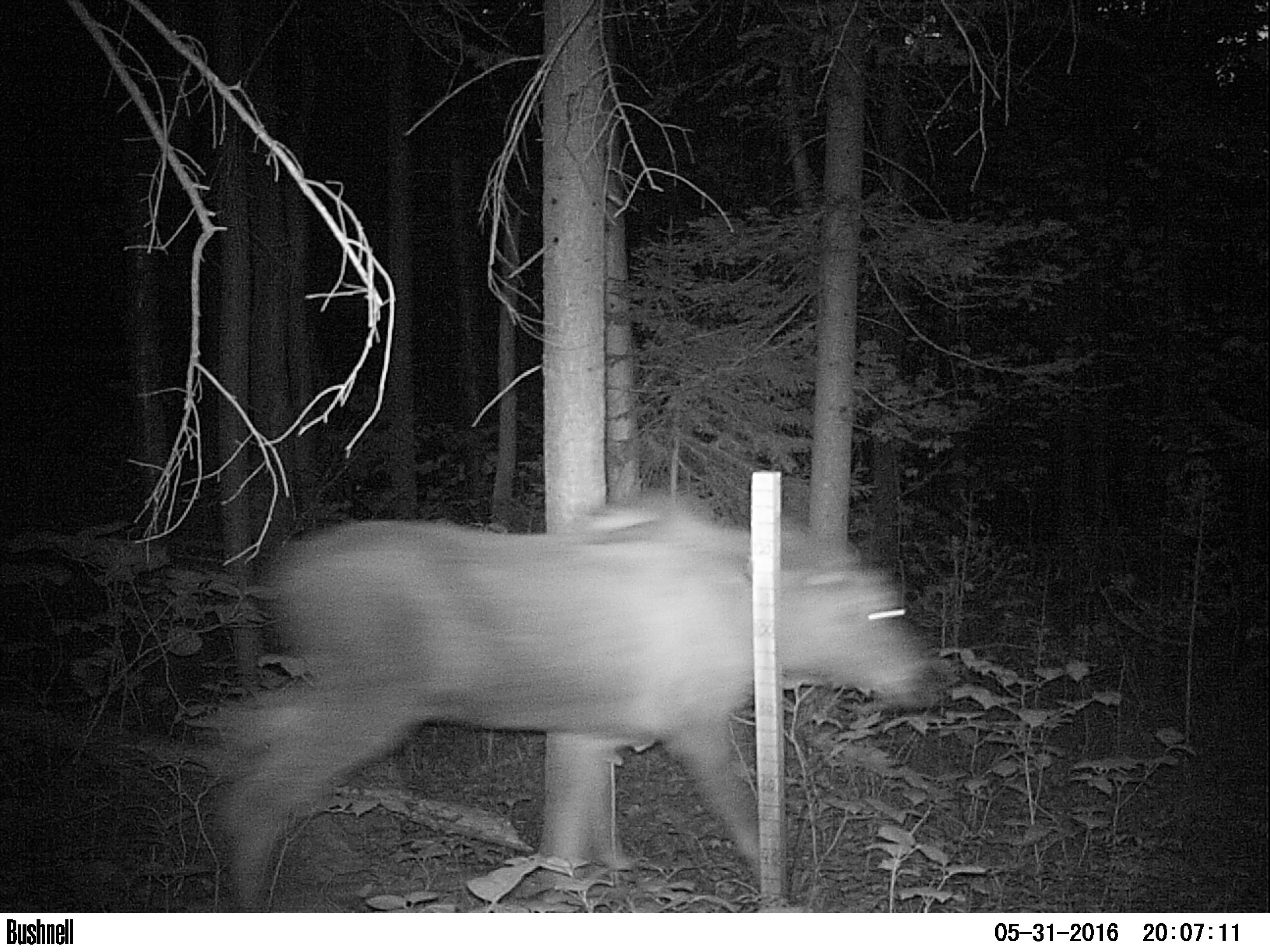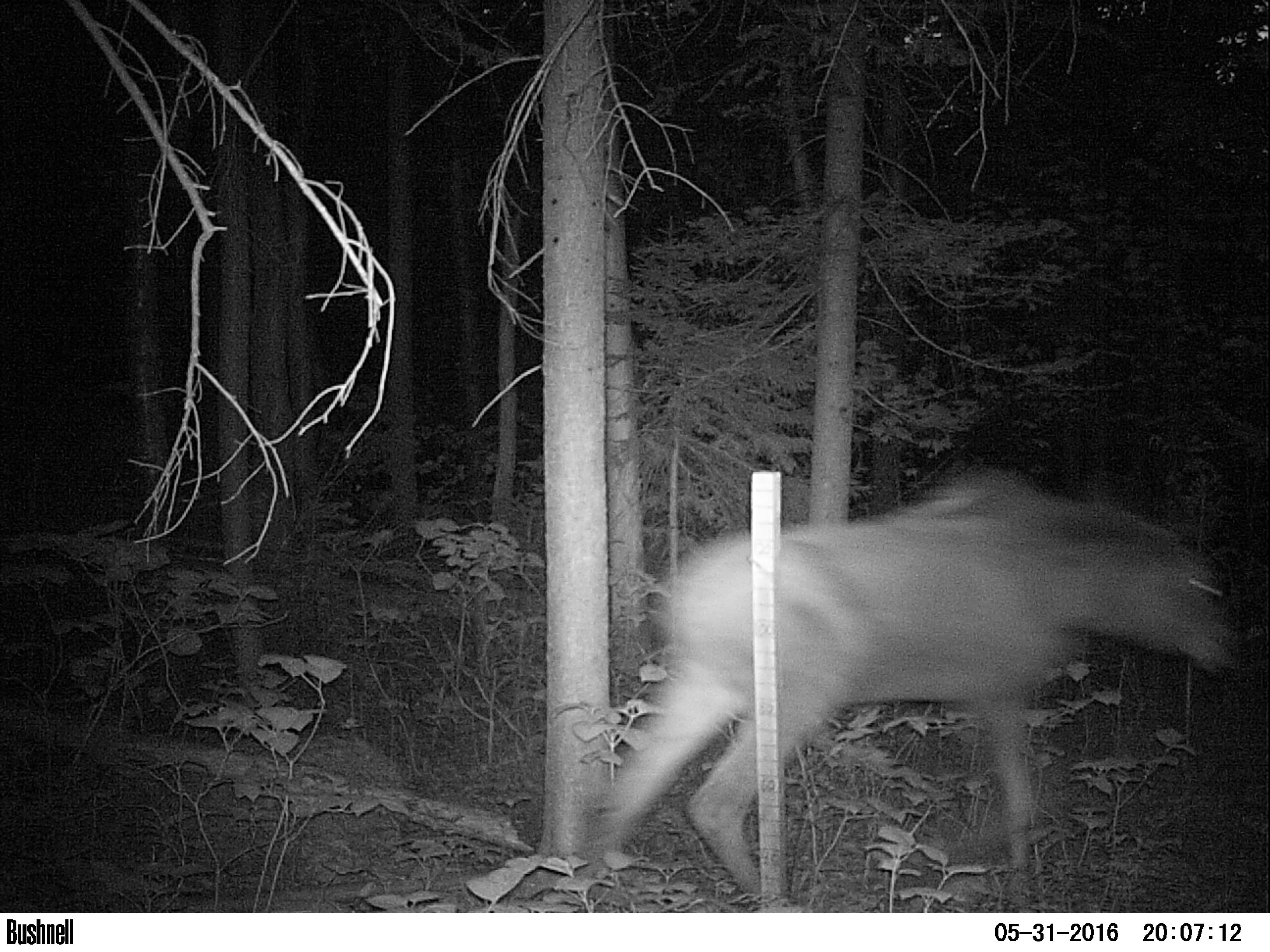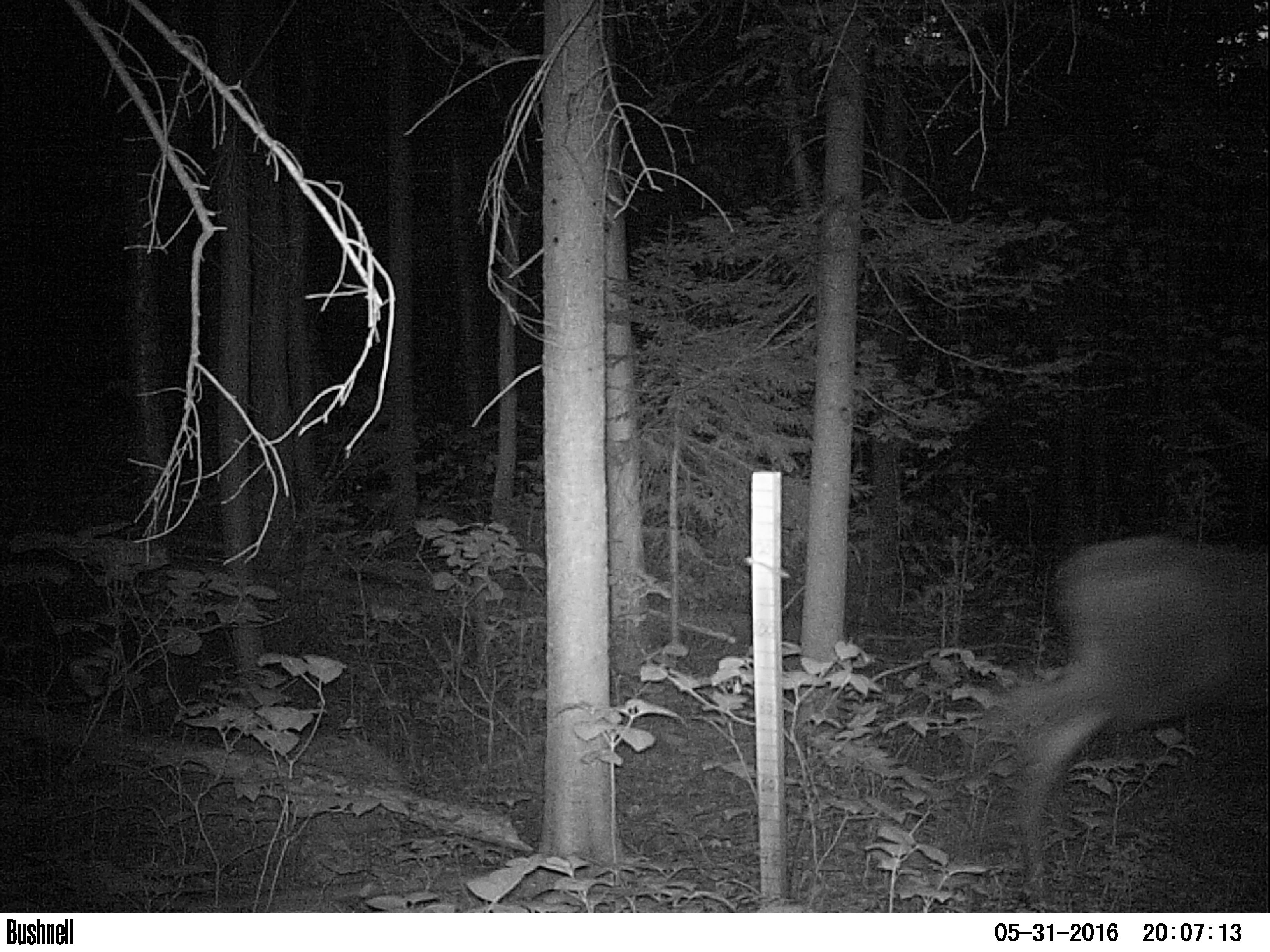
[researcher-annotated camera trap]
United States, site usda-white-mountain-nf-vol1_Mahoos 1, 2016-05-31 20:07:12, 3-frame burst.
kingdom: Animalia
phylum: Chordata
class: Mammalia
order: Artiodactyla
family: Cervidae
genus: Alces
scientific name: Alces alces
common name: moose